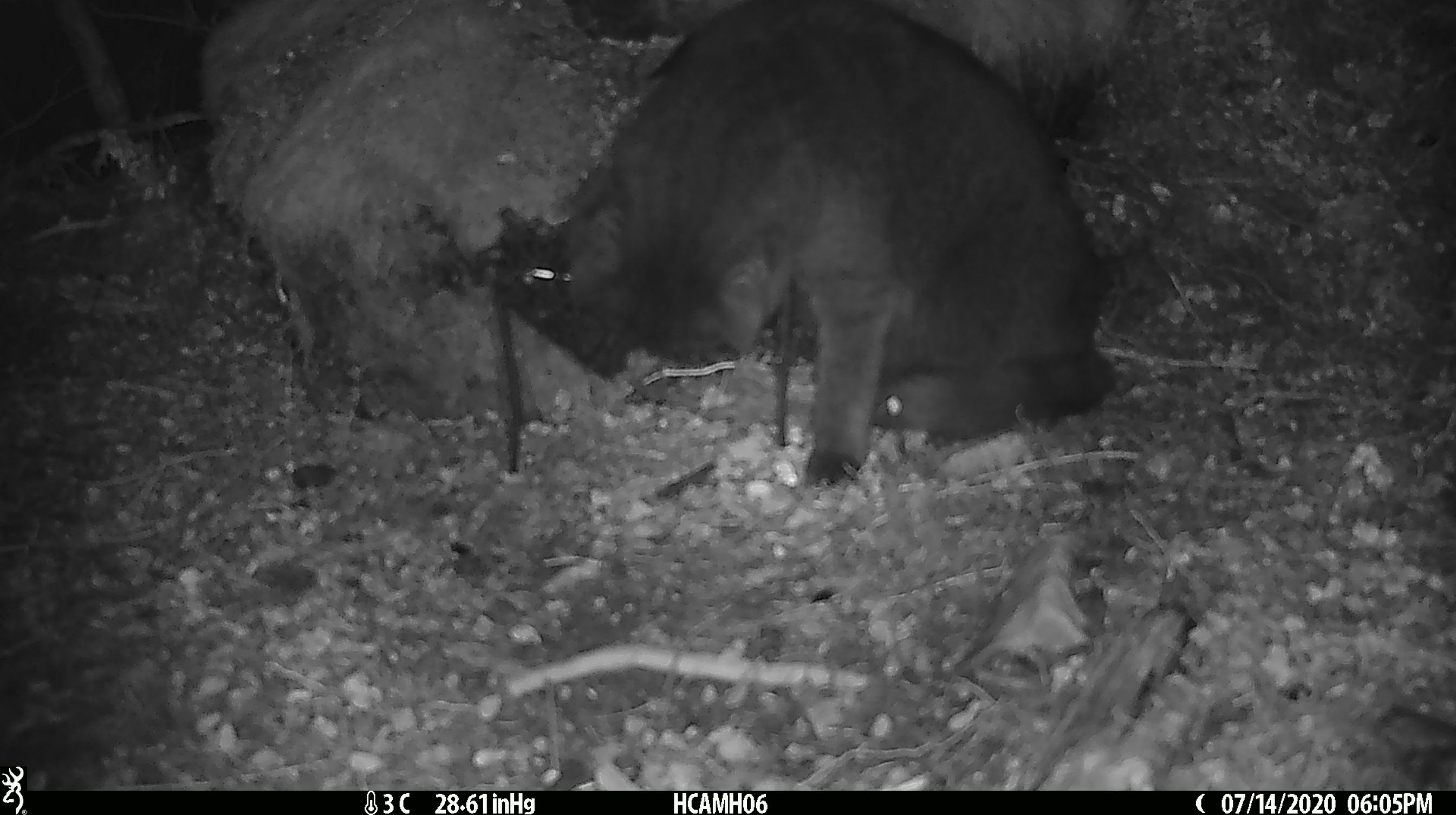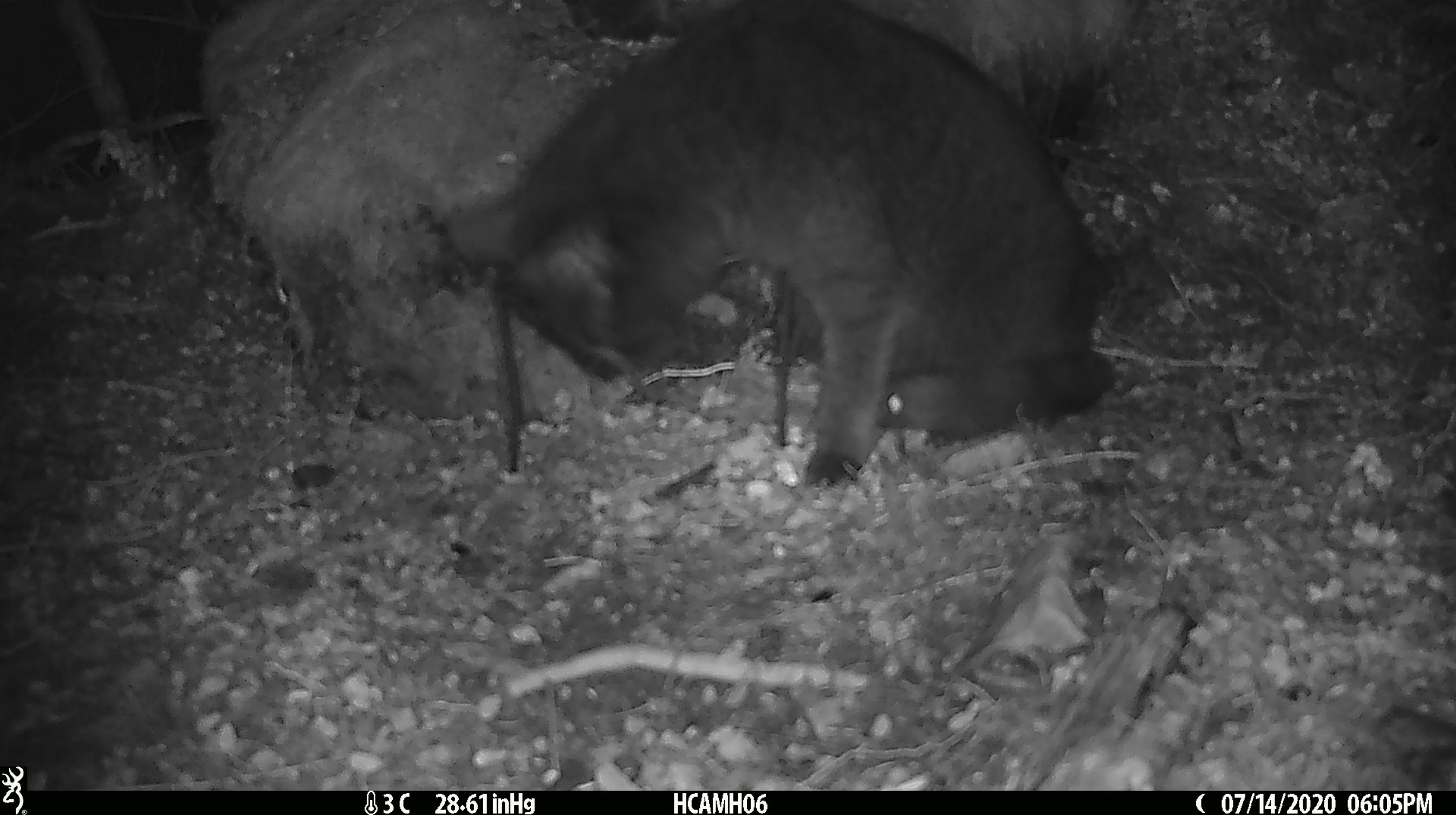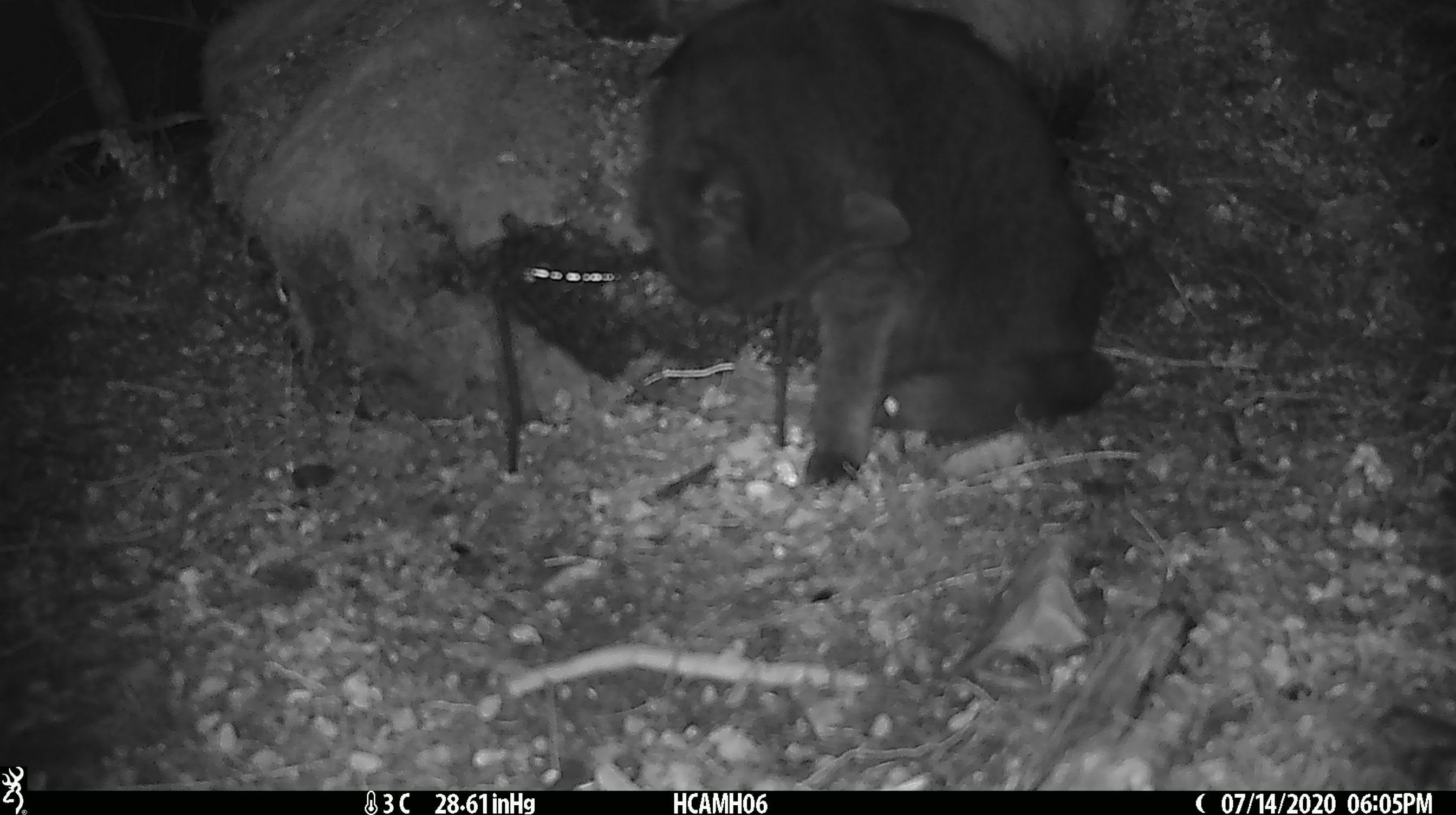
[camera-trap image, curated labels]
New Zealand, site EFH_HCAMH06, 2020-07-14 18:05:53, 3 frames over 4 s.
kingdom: Animalia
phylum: Chordata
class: Mammalia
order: Carnivora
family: Felidae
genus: Felis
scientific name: Felis catus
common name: domestic cat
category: cat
Cat (domestic cat) (Felis catus).